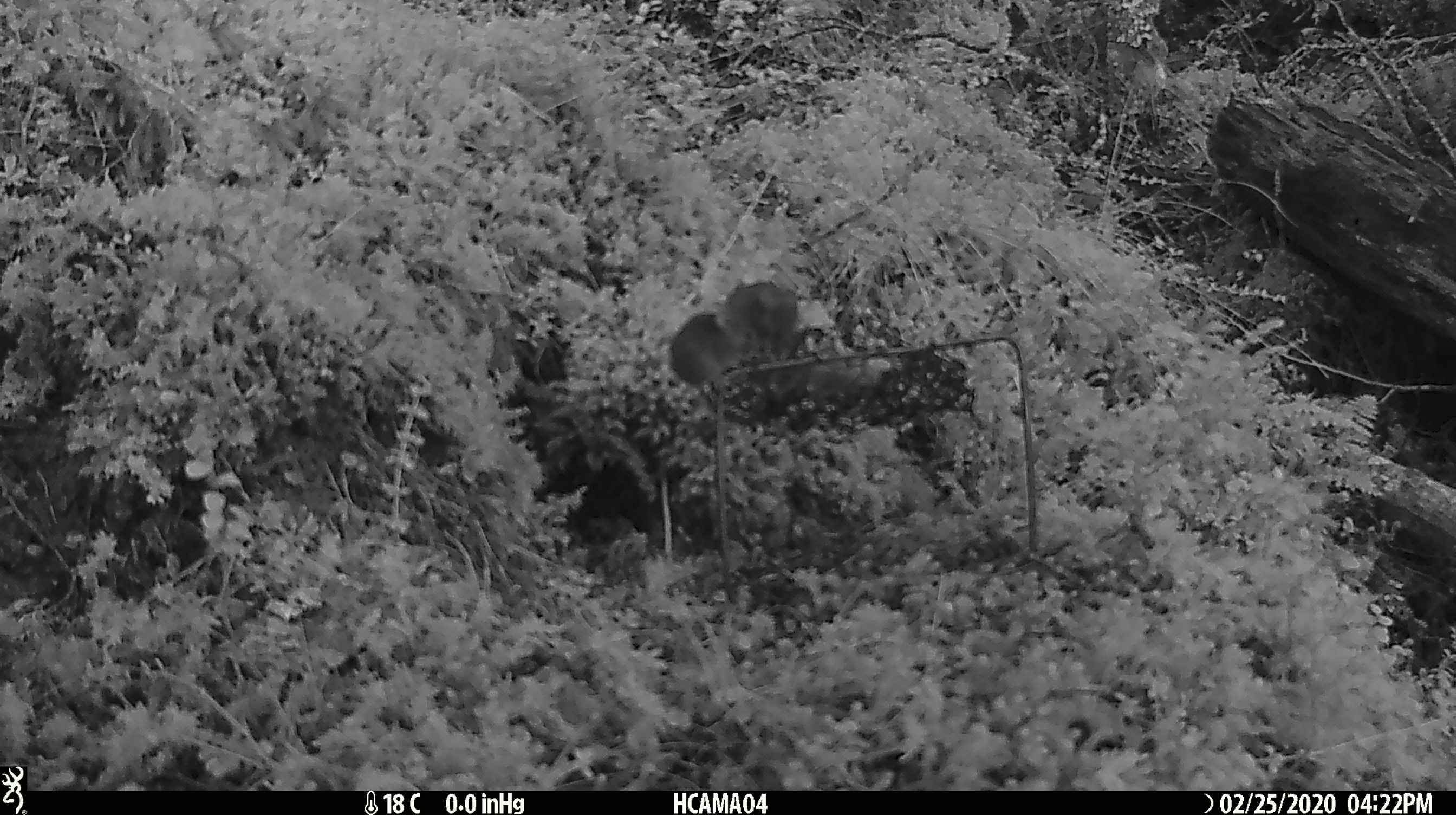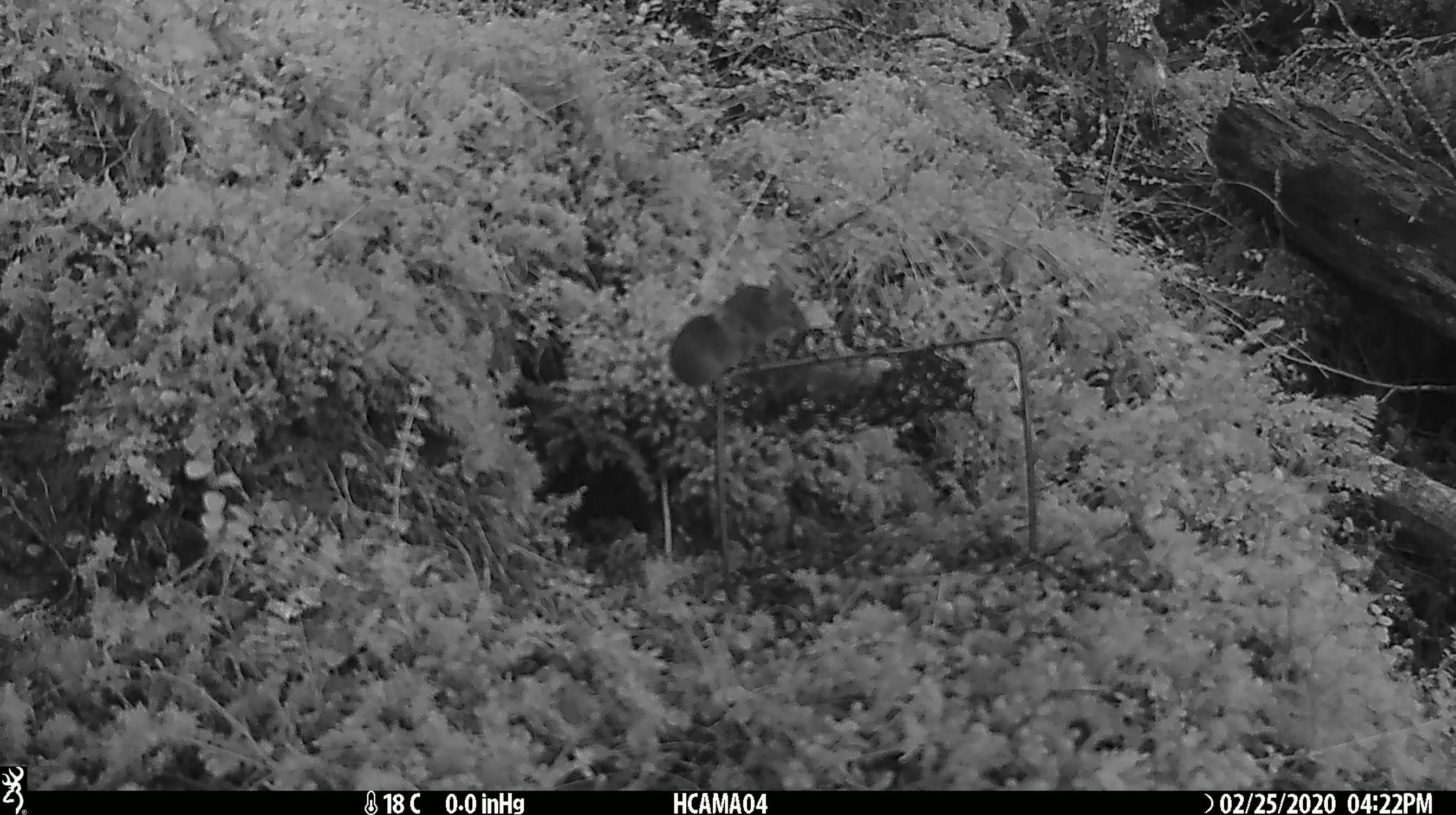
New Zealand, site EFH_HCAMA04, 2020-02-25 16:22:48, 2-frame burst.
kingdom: Animalia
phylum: Chordata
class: Mammalia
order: Rodentia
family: Muridae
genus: Mus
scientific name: Mus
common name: mouse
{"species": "mouse (Mus)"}